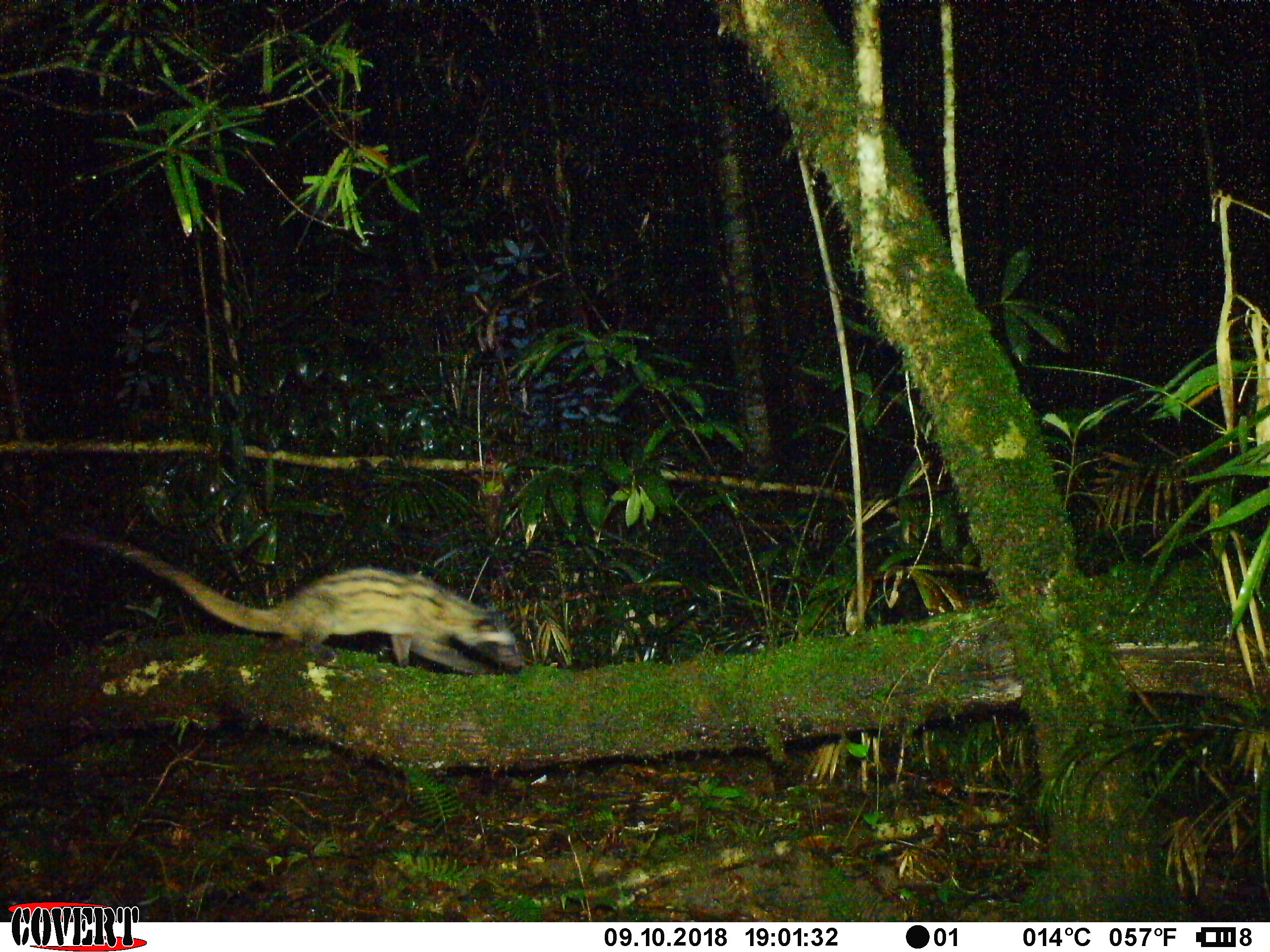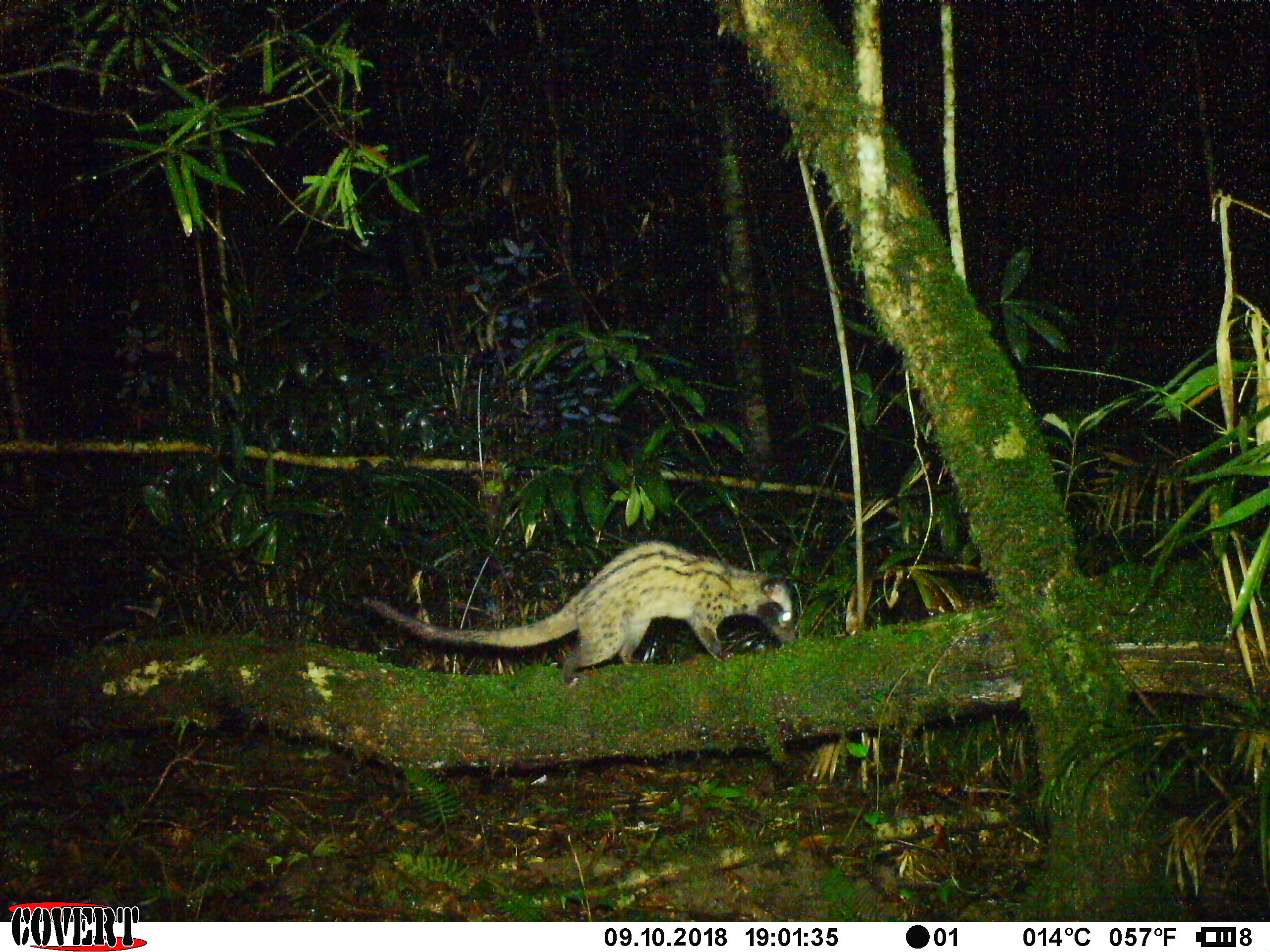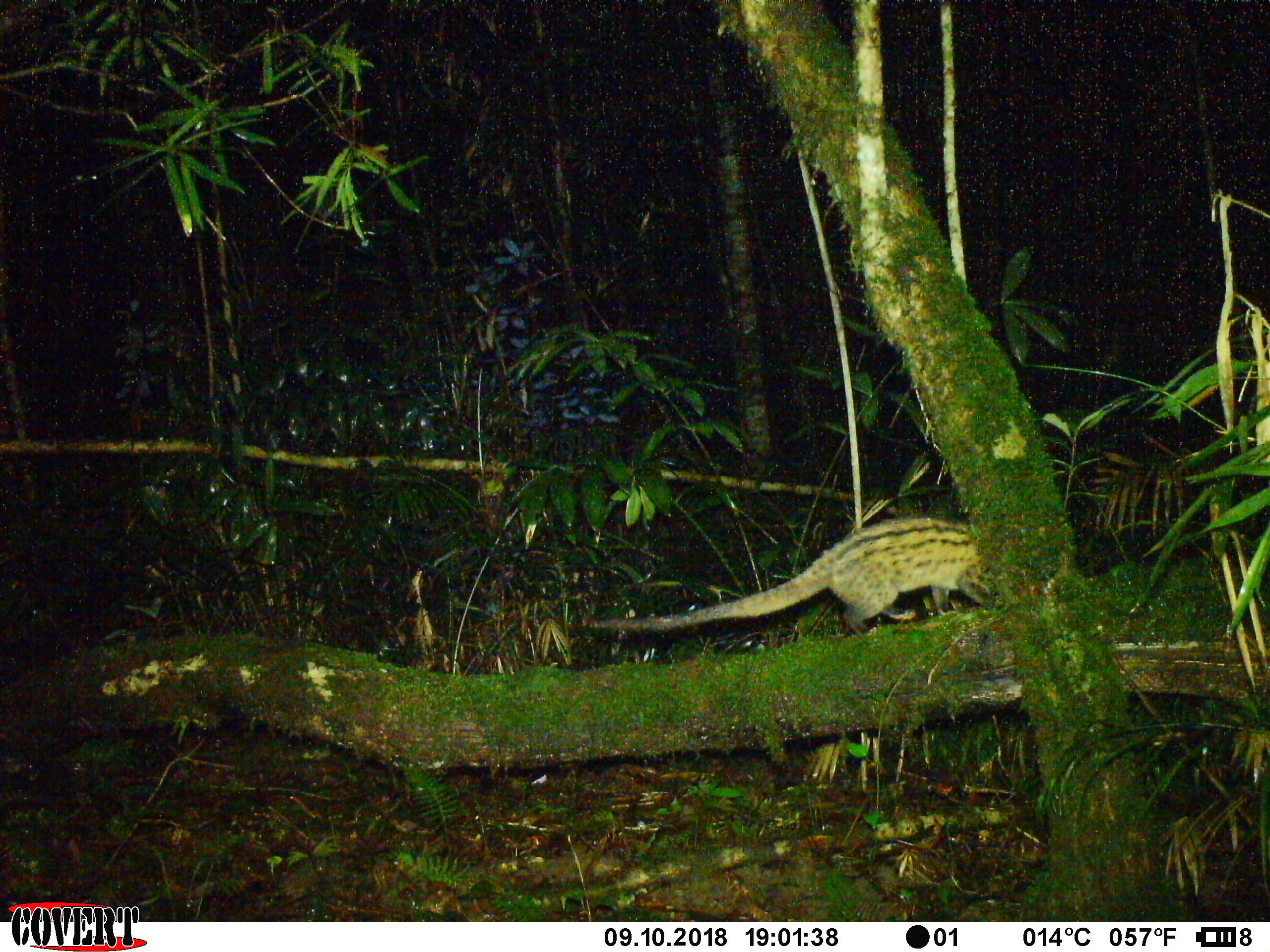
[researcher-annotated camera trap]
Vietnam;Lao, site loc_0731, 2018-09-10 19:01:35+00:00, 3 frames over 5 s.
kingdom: Animalia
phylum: Chordata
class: Mammalia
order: Carnivora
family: Viverridae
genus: Paradoxurus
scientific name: Paradoxurus hermaphroditus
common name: common palm civet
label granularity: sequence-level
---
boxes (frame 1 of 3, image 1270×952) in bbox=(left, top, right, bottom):
common palm civet: bbox=(54, 529, 524, 673)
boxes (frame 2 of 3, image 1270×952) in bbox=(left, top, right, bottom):
common palm civet: bbox=(361, 540, 800, 688)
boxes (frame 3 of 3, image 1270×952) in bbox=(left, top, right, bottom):
common palm civet: bbox=(589, 516, 997, 635)